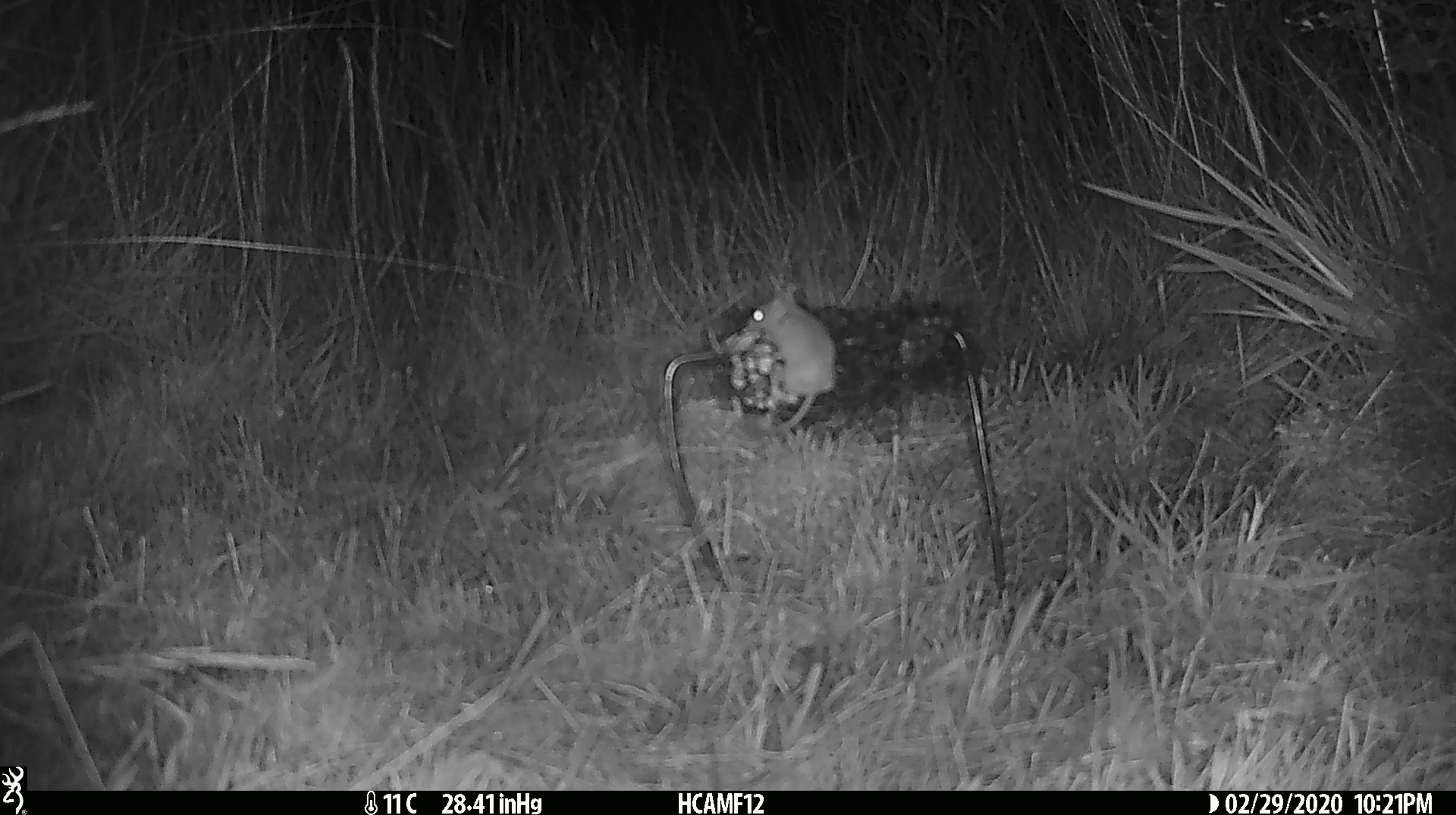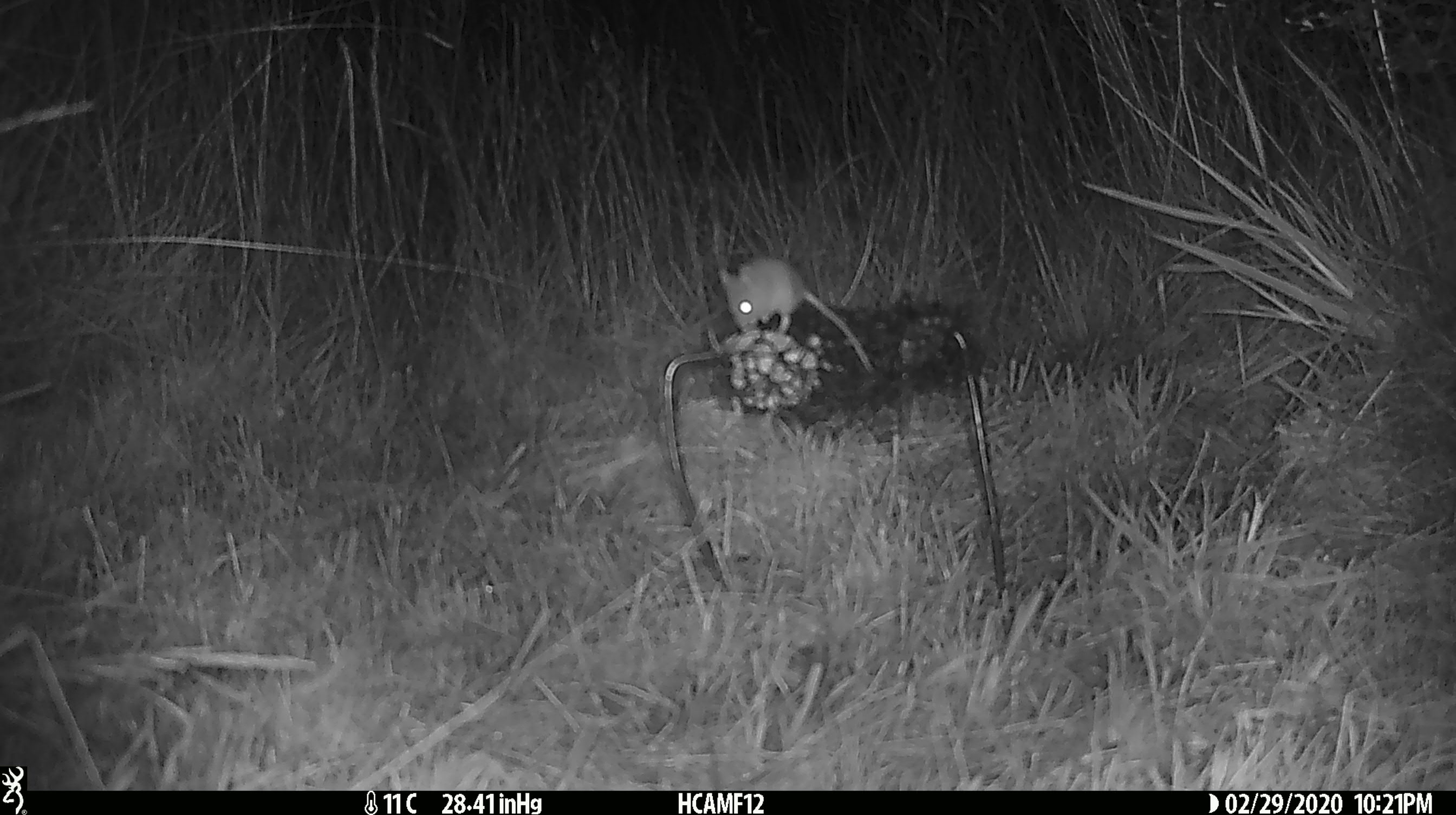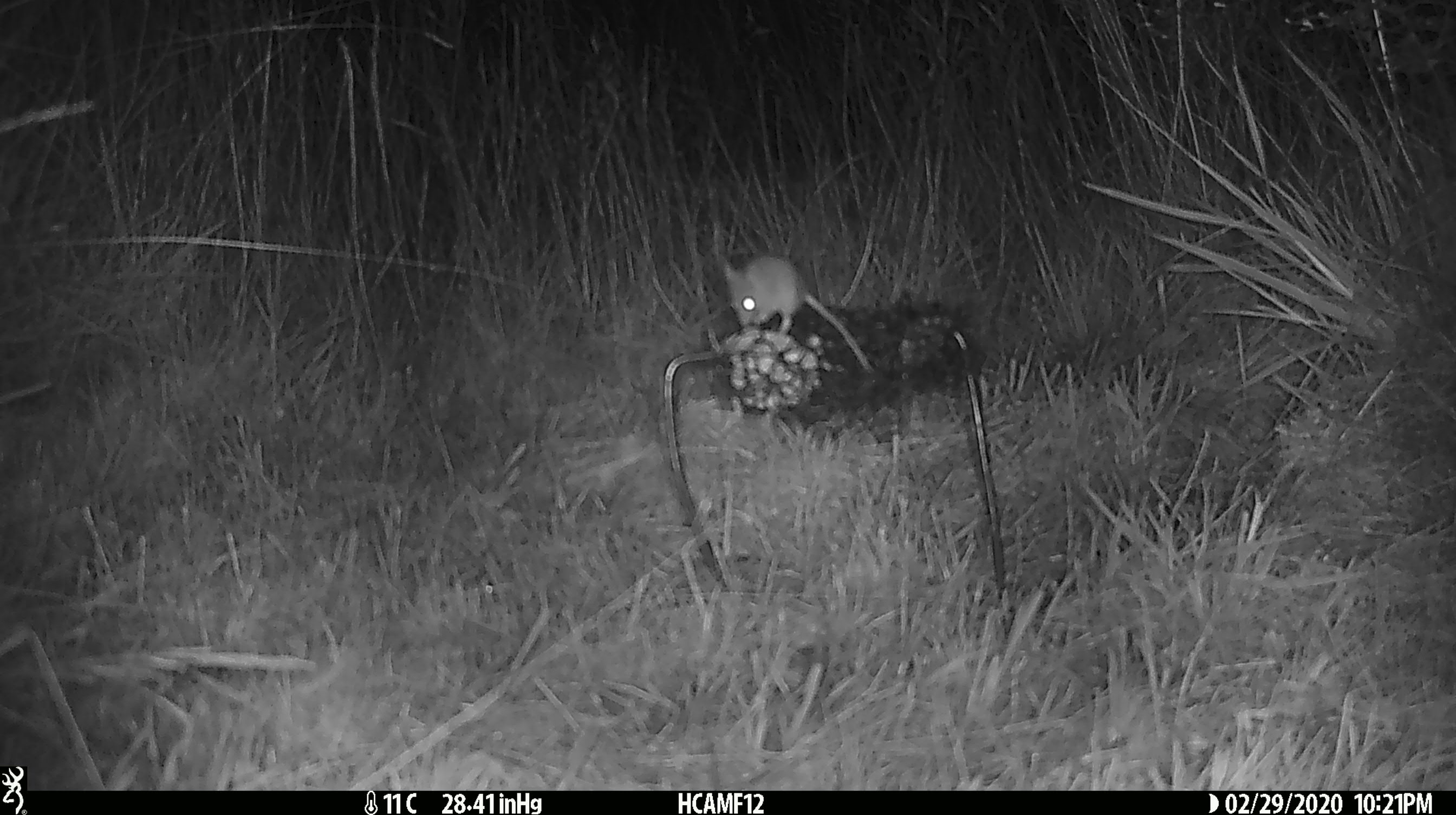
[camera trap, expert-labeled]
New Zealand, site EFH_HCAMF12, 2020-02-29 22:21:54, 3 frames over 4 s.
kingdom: Animalia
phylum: Chordata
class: Mammalia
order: Rodentia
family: Muridae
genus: Mus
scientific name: Mus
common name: mouse